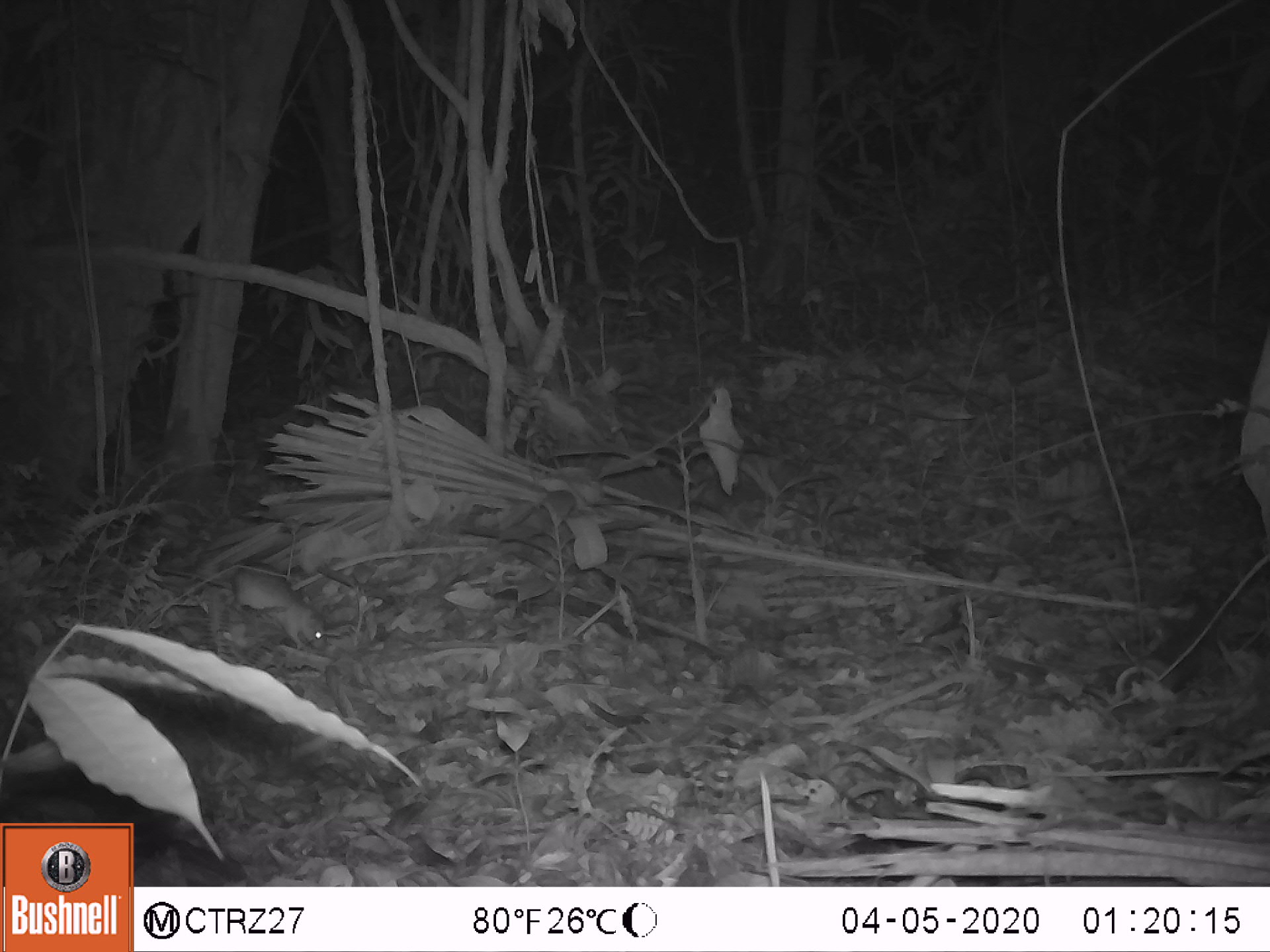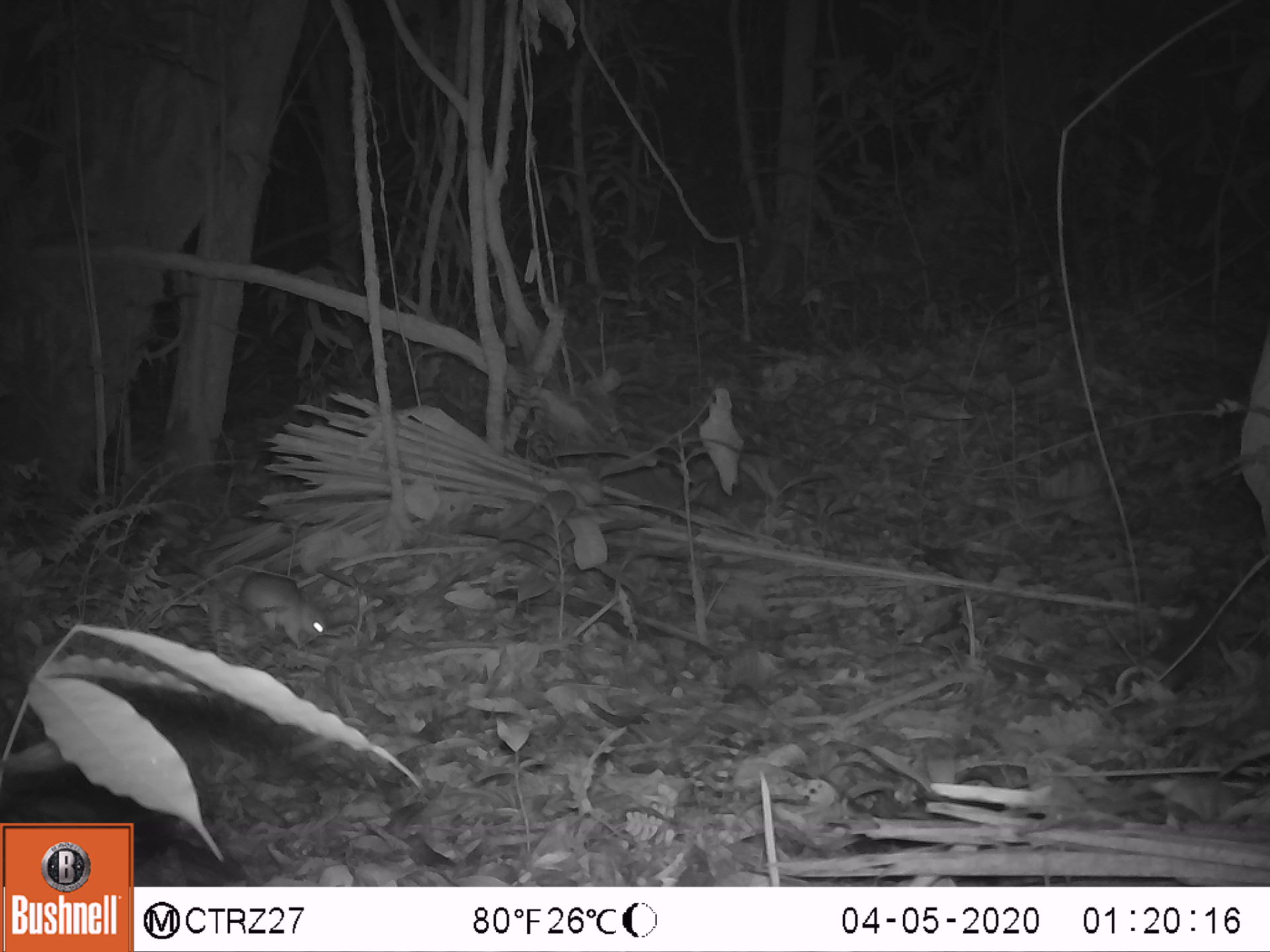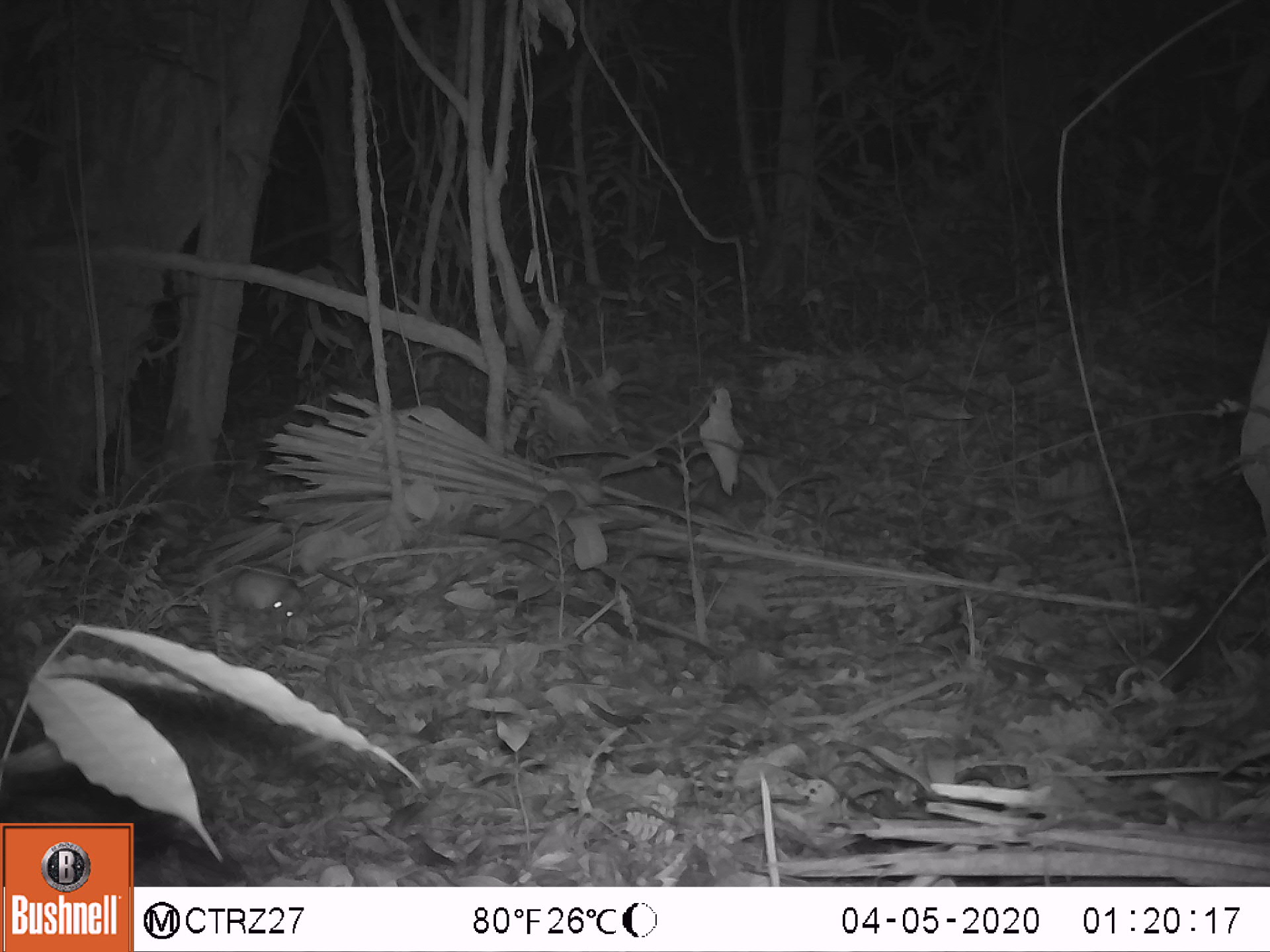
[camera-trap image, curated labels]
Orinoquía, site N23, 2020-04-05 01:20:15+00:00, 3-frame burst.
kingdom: Animalia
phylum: Chordata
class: Mammalia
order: Rodentia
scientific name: Rodentia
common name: rodent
Rodent (Rodentia).